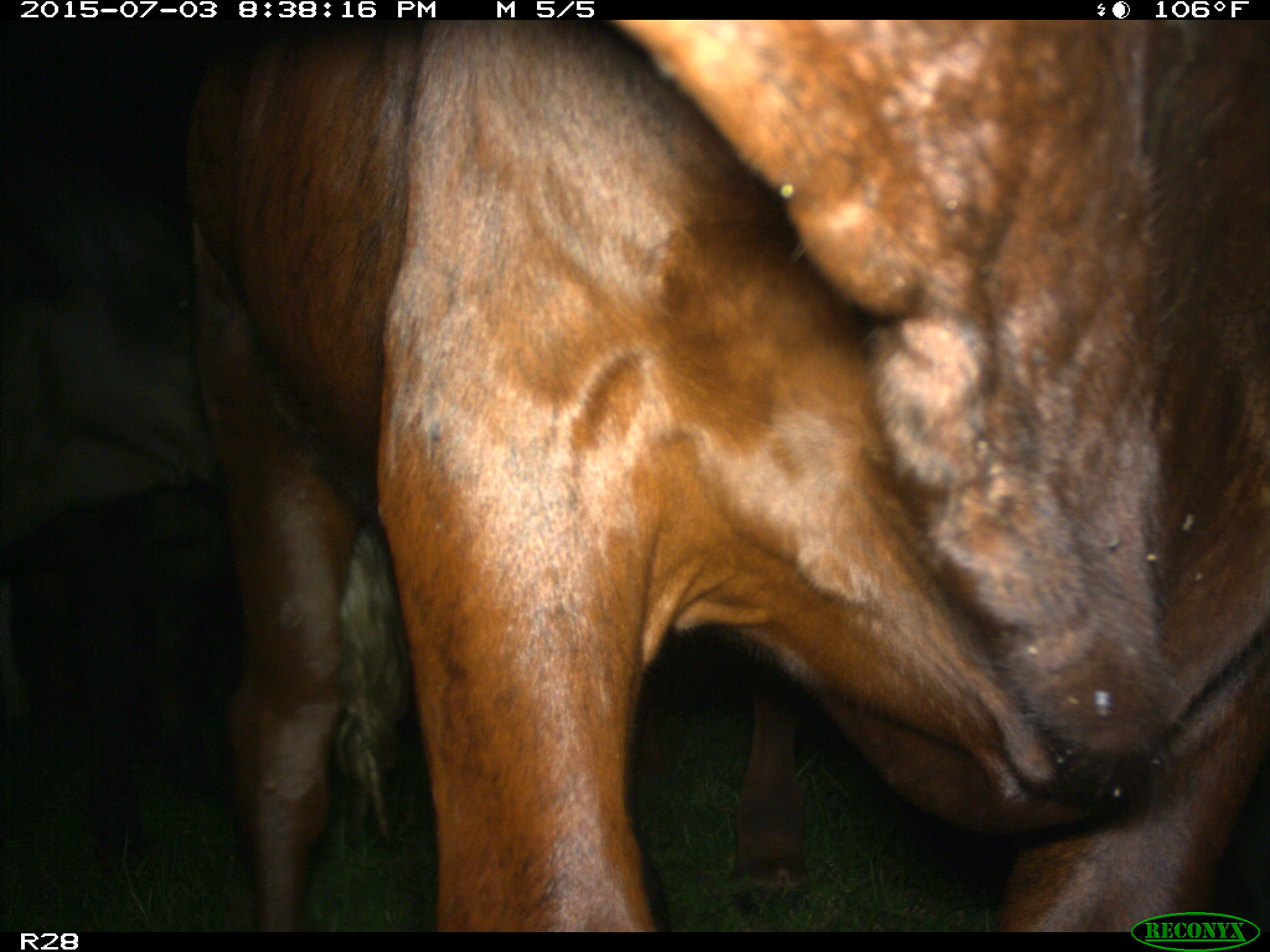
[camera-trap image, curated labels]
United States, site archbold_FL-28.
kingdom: Animalia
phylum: Chordata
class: Mammalia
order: Artiodactyla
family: Bovidae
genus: Bos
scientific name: Bos taurus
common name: domestic cow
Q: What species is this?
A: Bos taurus (domestic cow).